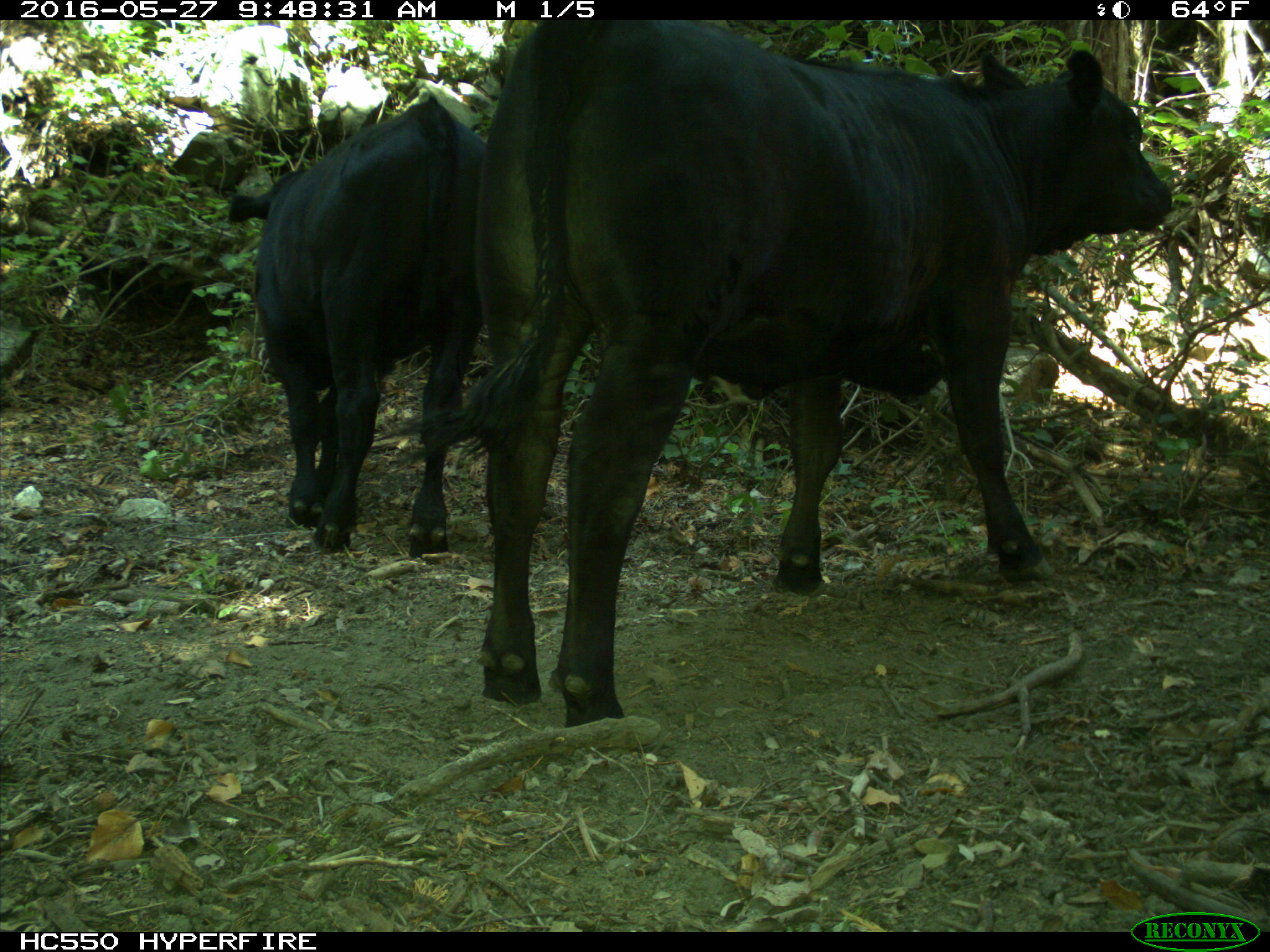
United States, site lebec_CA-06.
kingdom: Animalia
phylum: Chordata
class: Mammalia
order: Artiodactyla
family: Bovidae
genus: Bos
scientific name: Bos taurus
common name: domestic cow